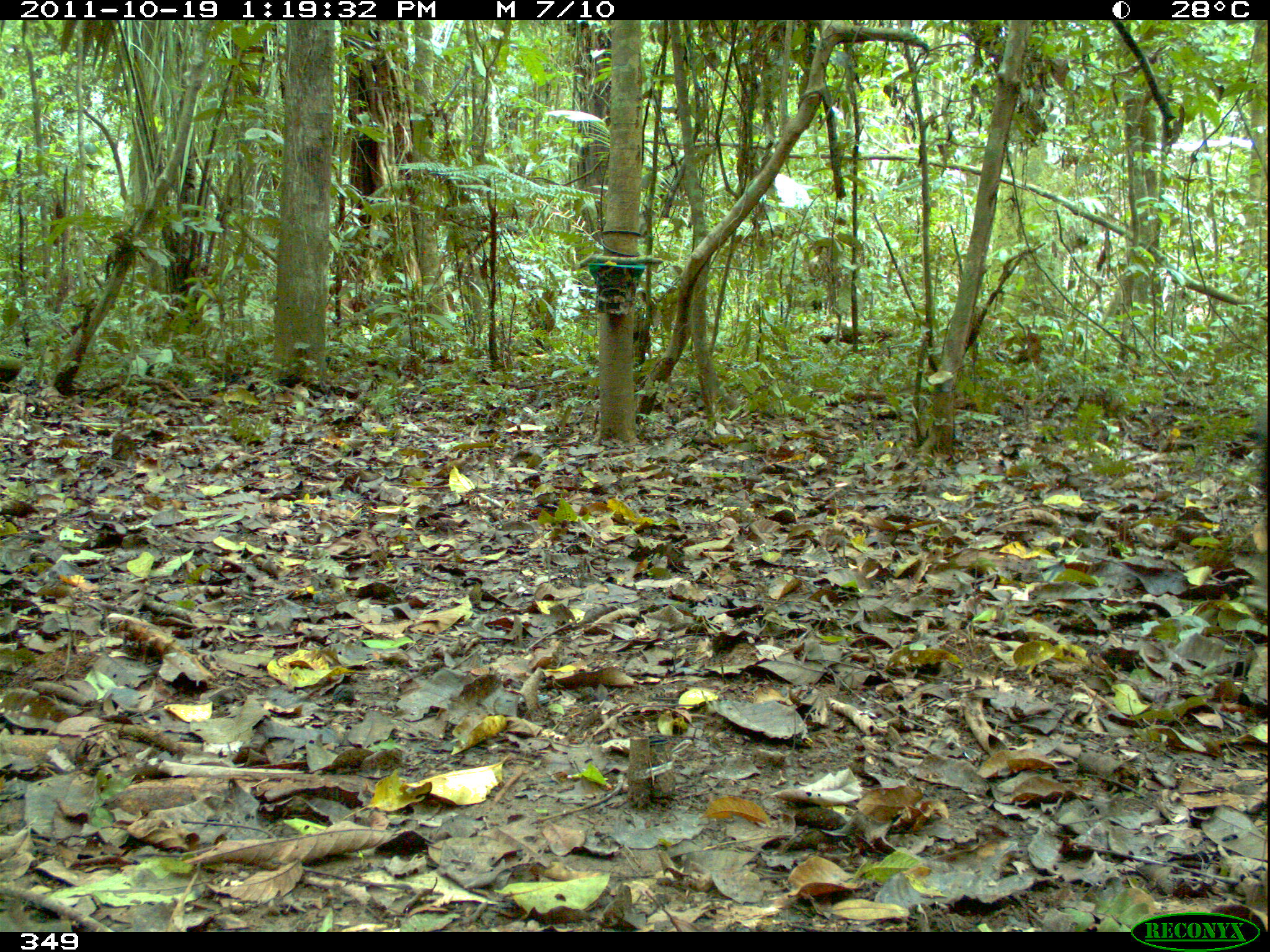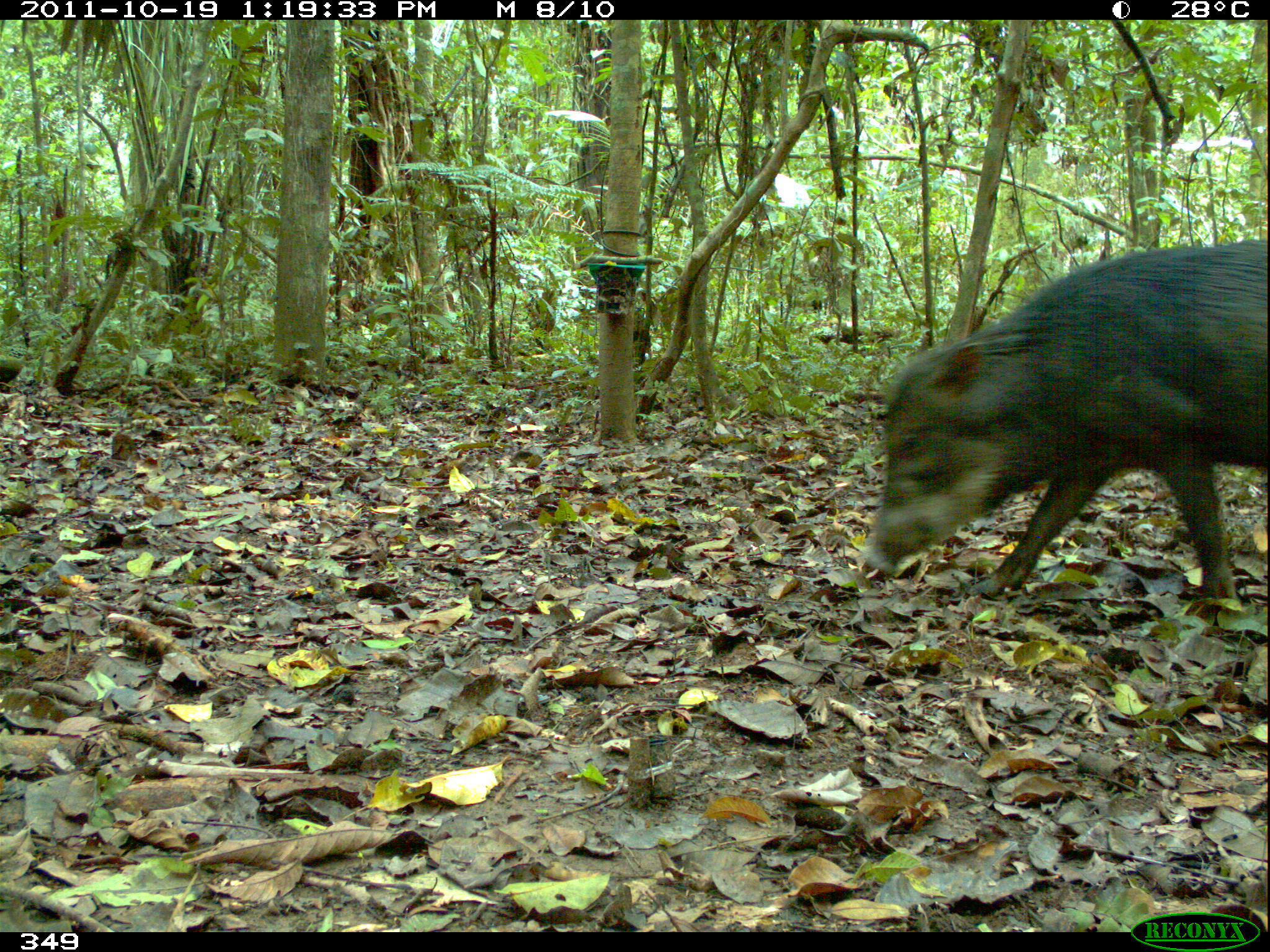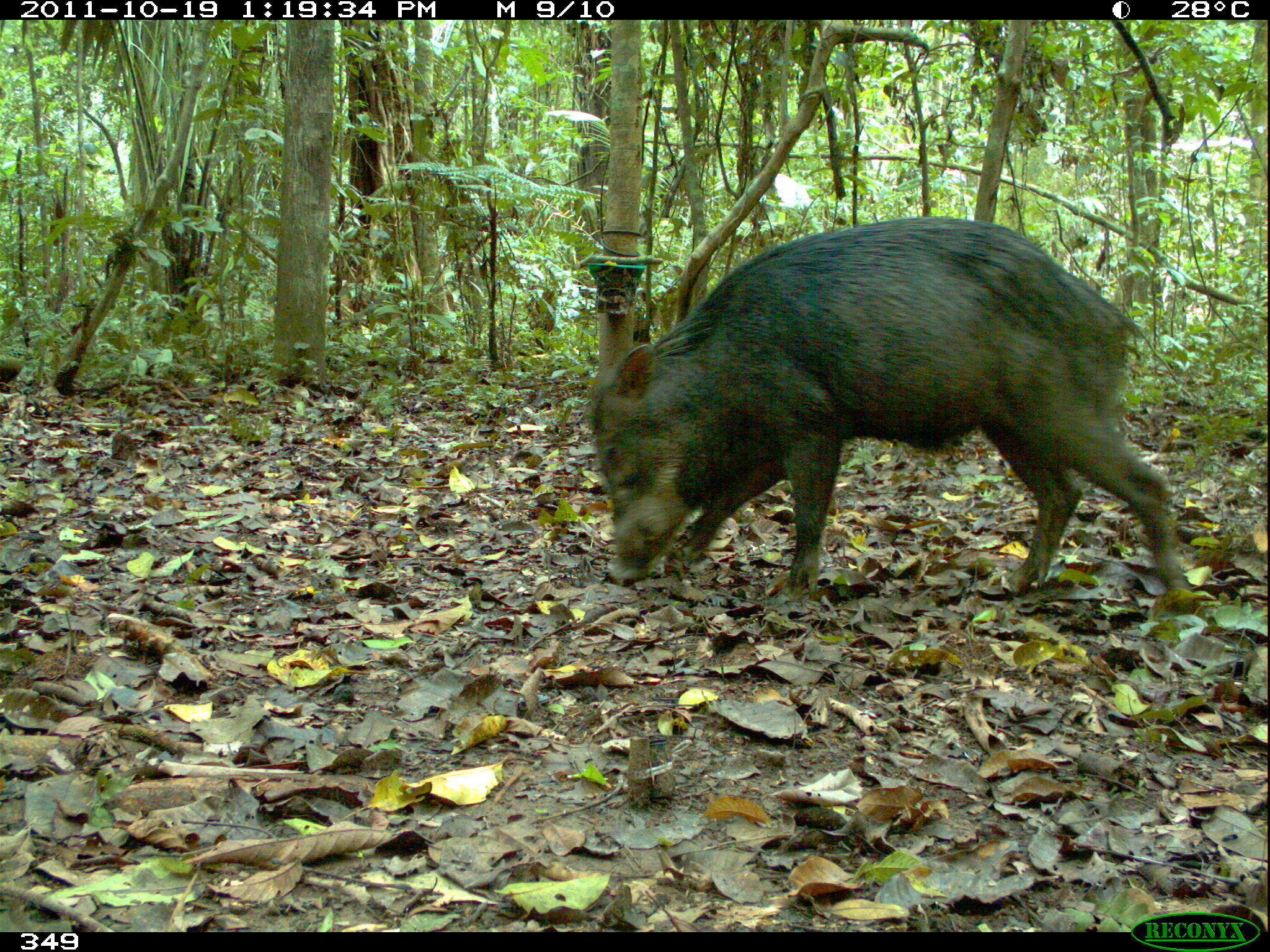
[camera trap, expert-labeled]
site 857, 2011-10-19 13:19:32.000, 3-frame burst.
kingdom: Animalia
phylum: Chordata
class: Mammalia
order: Artiodactyla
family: Tayassuidae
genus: Tayassu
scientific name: Tayassu pecari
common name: white-lipped peccary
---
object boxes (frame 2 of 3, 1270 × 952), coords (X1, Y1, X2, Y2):
tayassu pecari: (861, 235, 1270, 602)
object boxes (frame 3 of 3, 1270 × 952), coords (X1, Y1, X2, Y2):
tayassu pecari: (584, 214, 1187, 593)